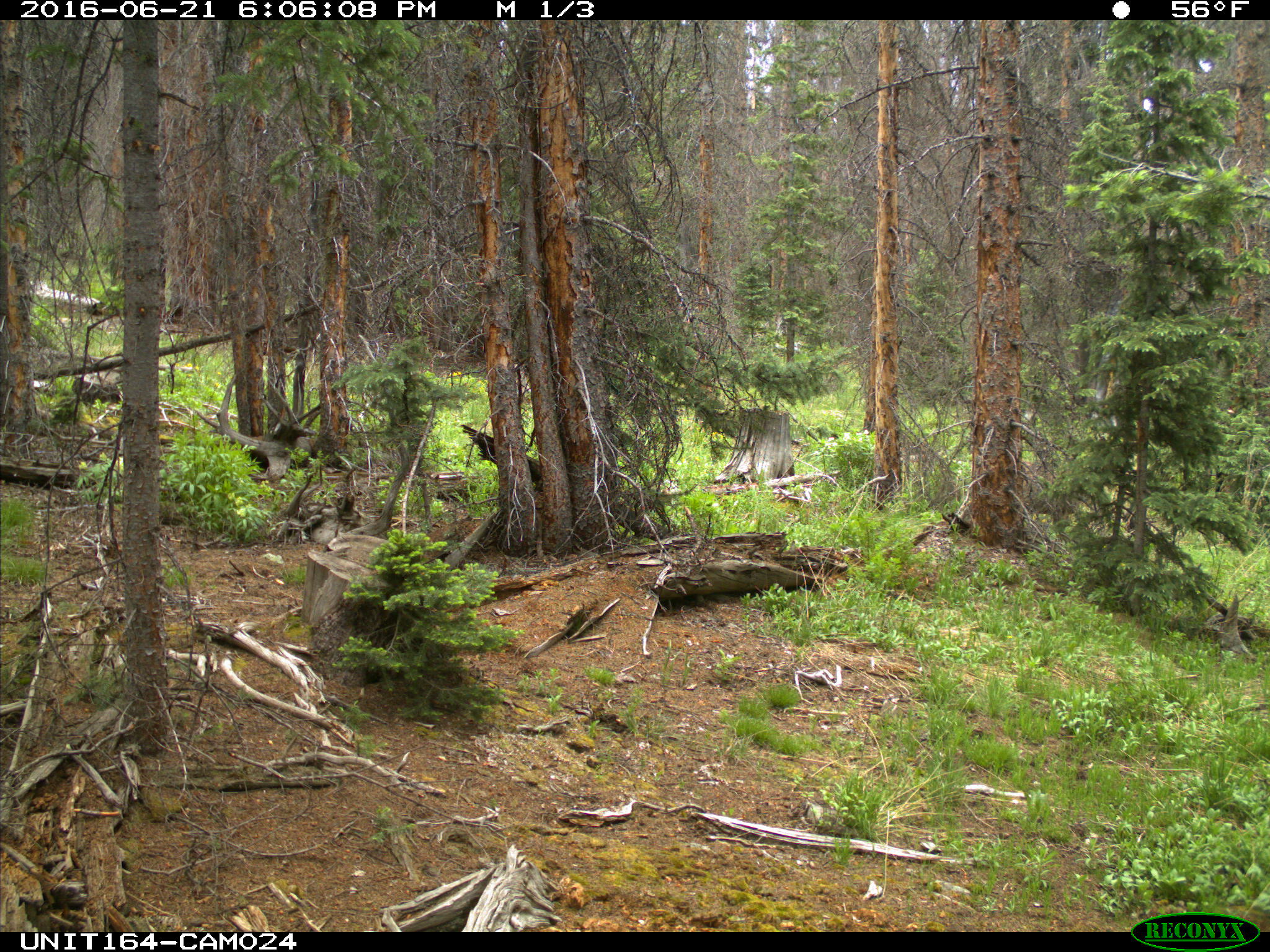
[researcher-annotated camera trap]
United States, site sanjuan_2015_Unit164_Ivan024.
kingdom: Animalia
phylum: Chordata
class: Mammalia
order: Artiodactyla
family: Cervidae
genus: Odocoileus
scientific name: Odocoileus hemionus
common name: mule deer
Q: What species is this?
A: Odocoileus hemionus (mule deer).